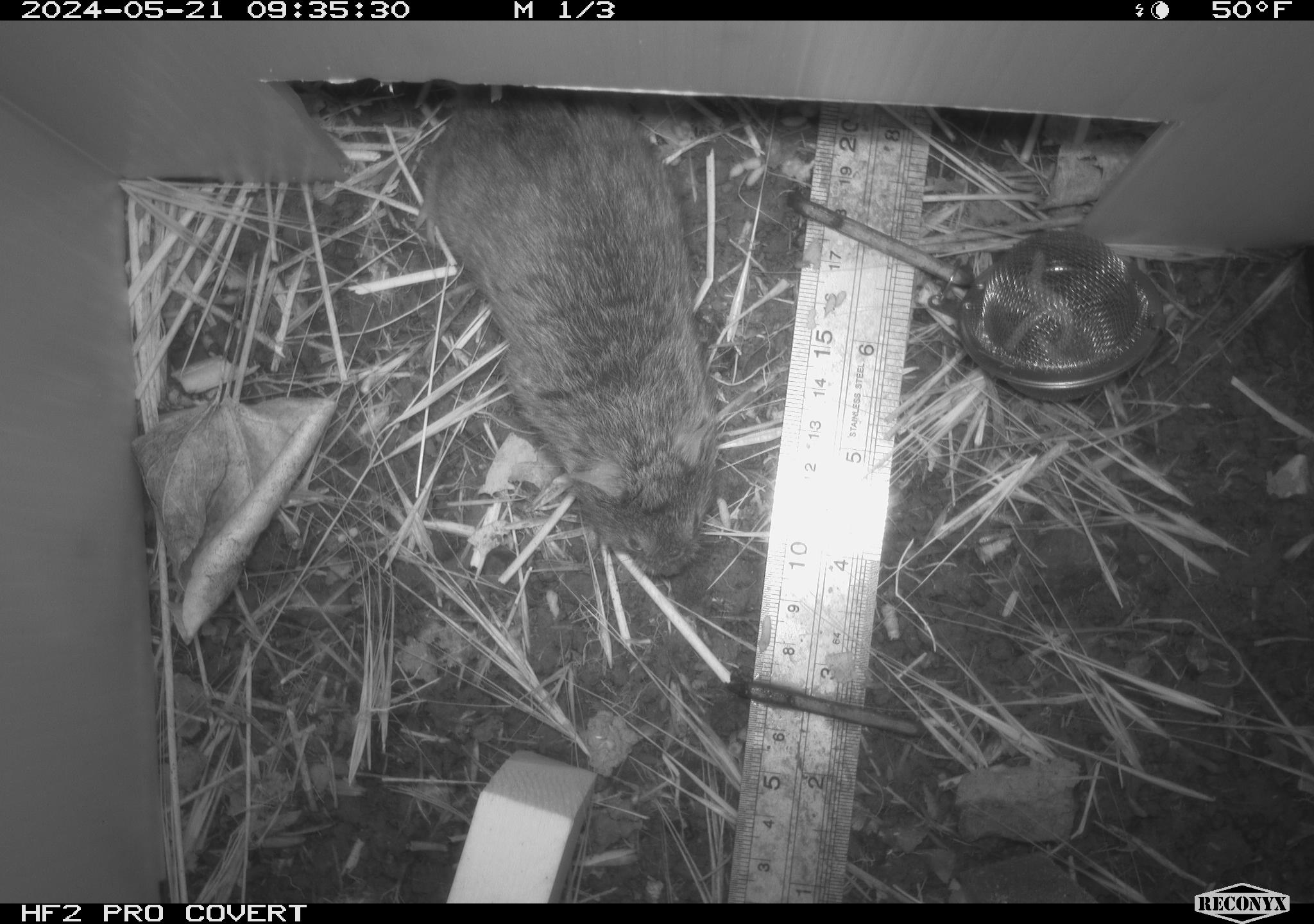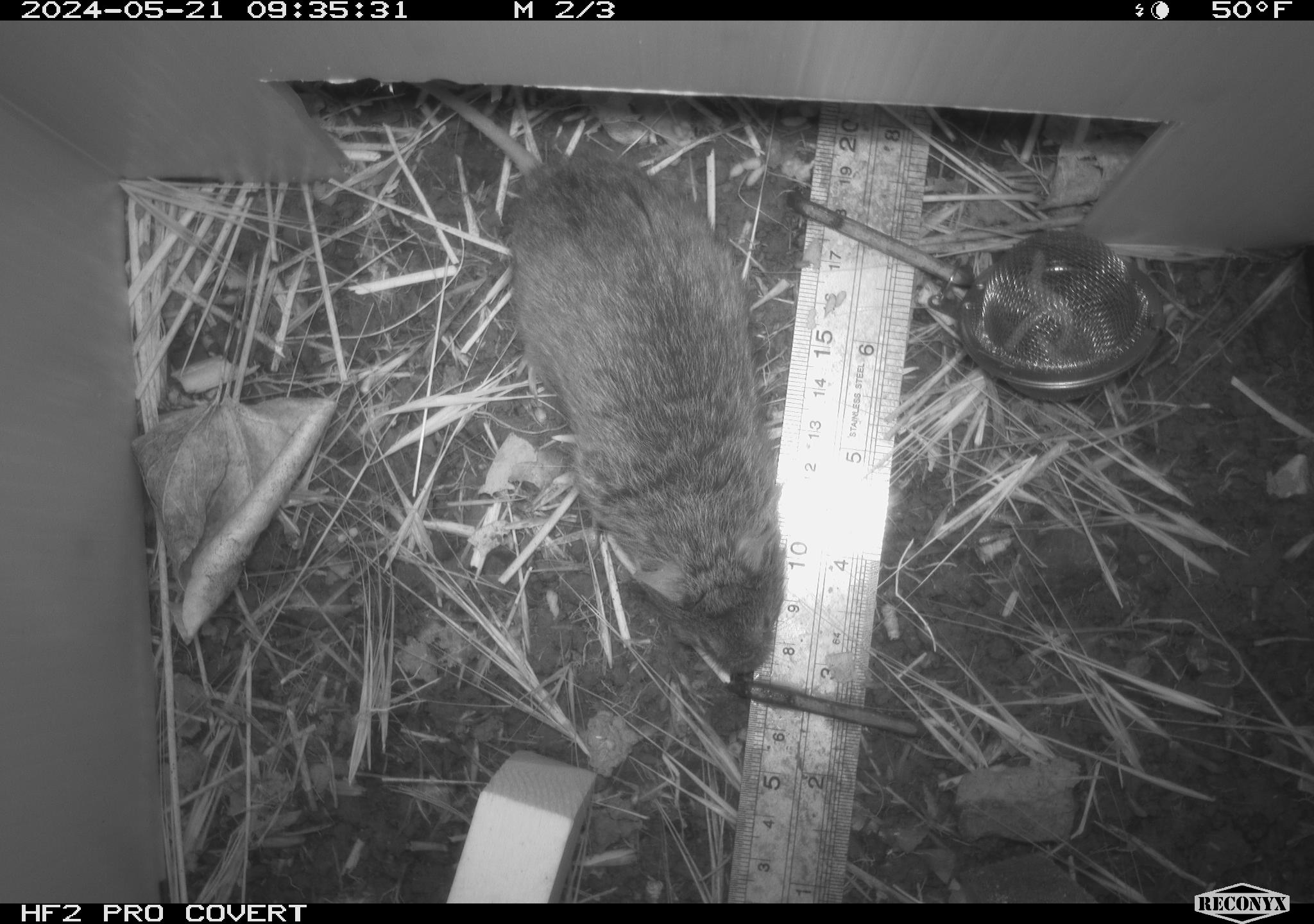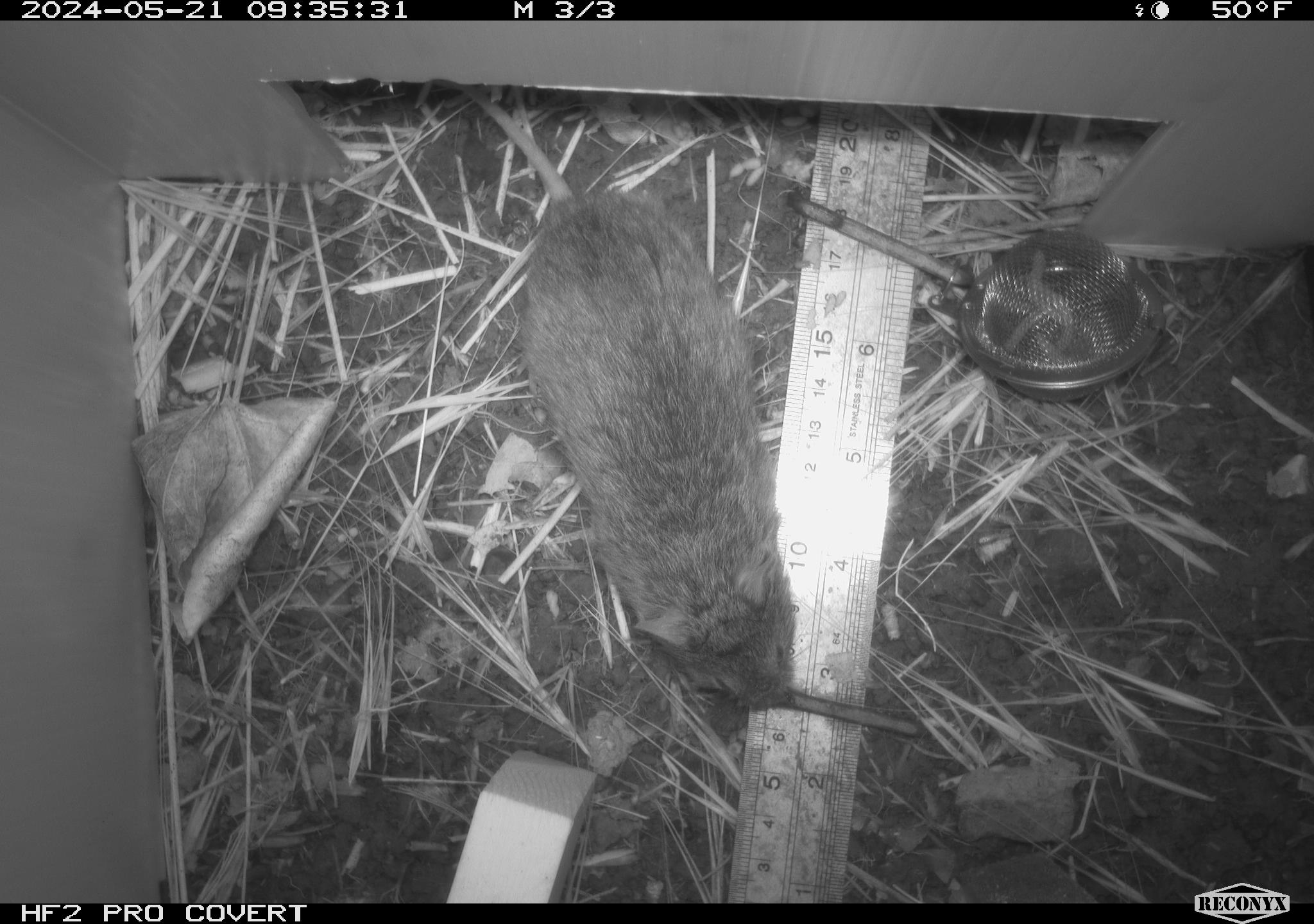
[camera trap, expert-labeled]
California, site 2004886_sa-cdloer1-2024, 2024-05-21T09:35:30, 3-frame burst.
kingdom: Animalia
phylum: Chordata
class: Mammalia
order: Rodentia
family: Cricetidae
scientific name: Arvicolinae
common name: voles, lemmings, and muskrats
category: arvicolinae subfamily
Arvicolinae subfamily (voles, lemmings, and muskrats) (Arvicolinae).